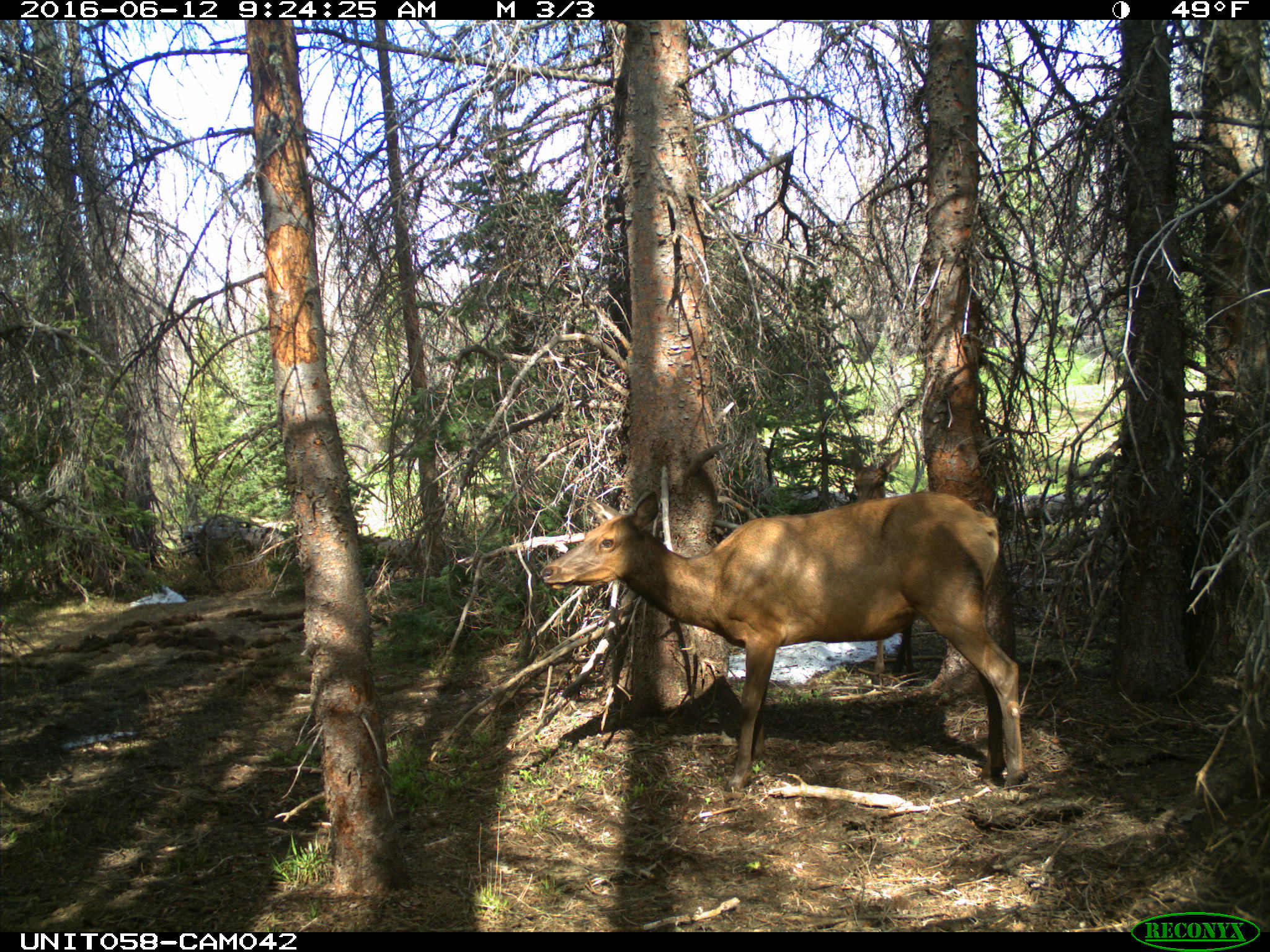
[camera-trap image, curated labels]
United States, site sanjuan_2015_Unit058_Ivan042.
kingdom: Animalia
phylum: Chordata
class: Mammalia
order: Artiodactyla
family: Cervidae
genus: Cervus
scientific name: Cervus elaphus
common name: red deer